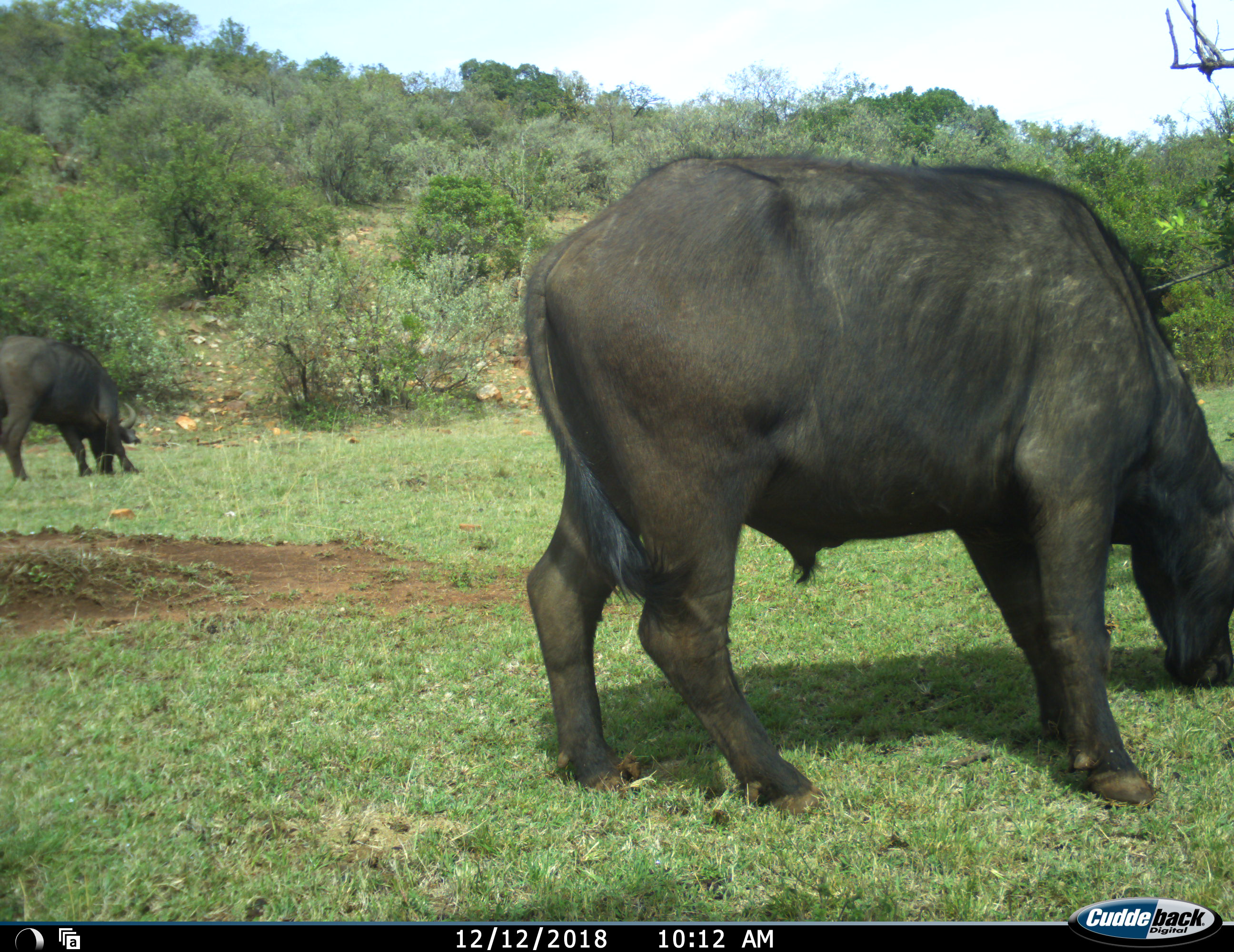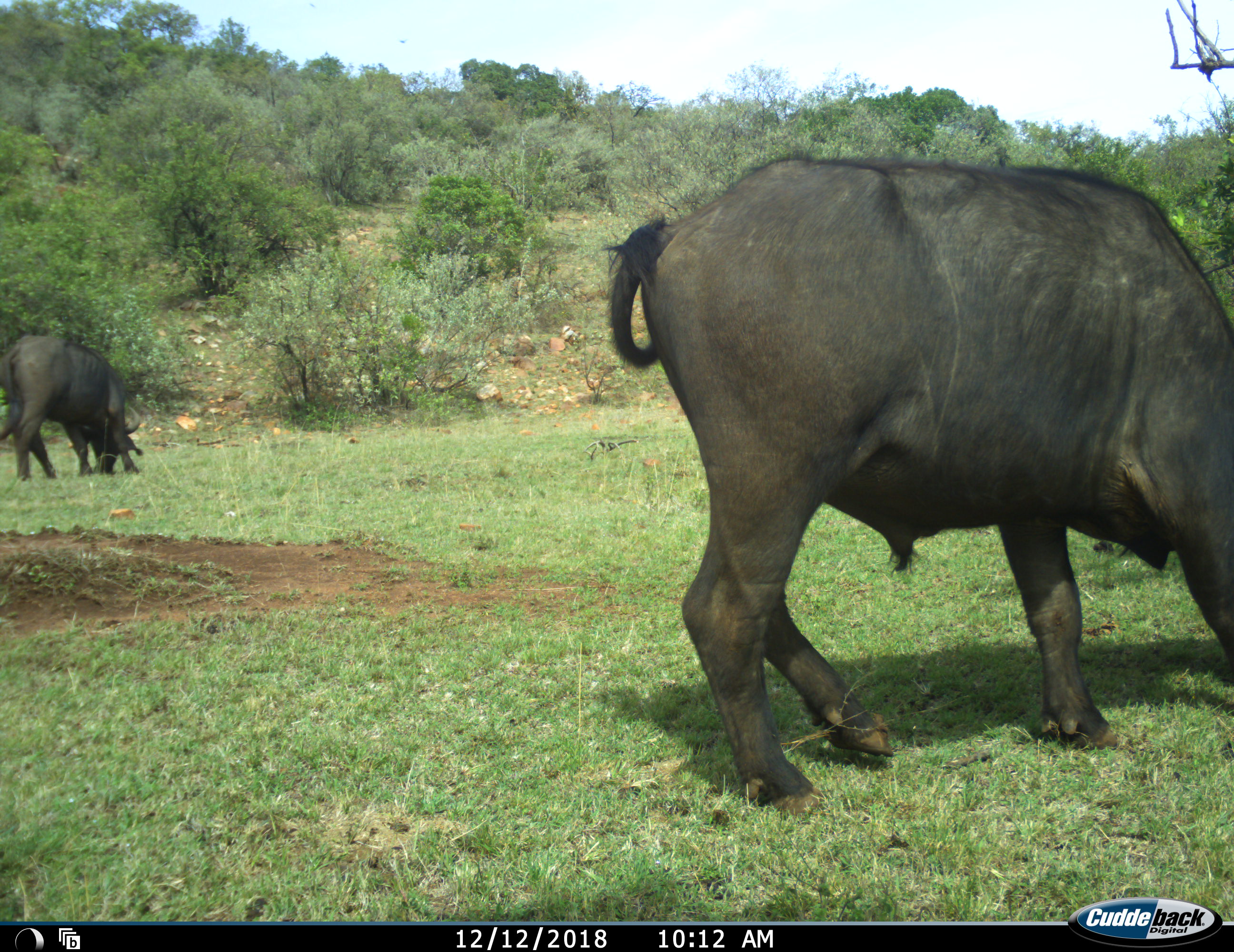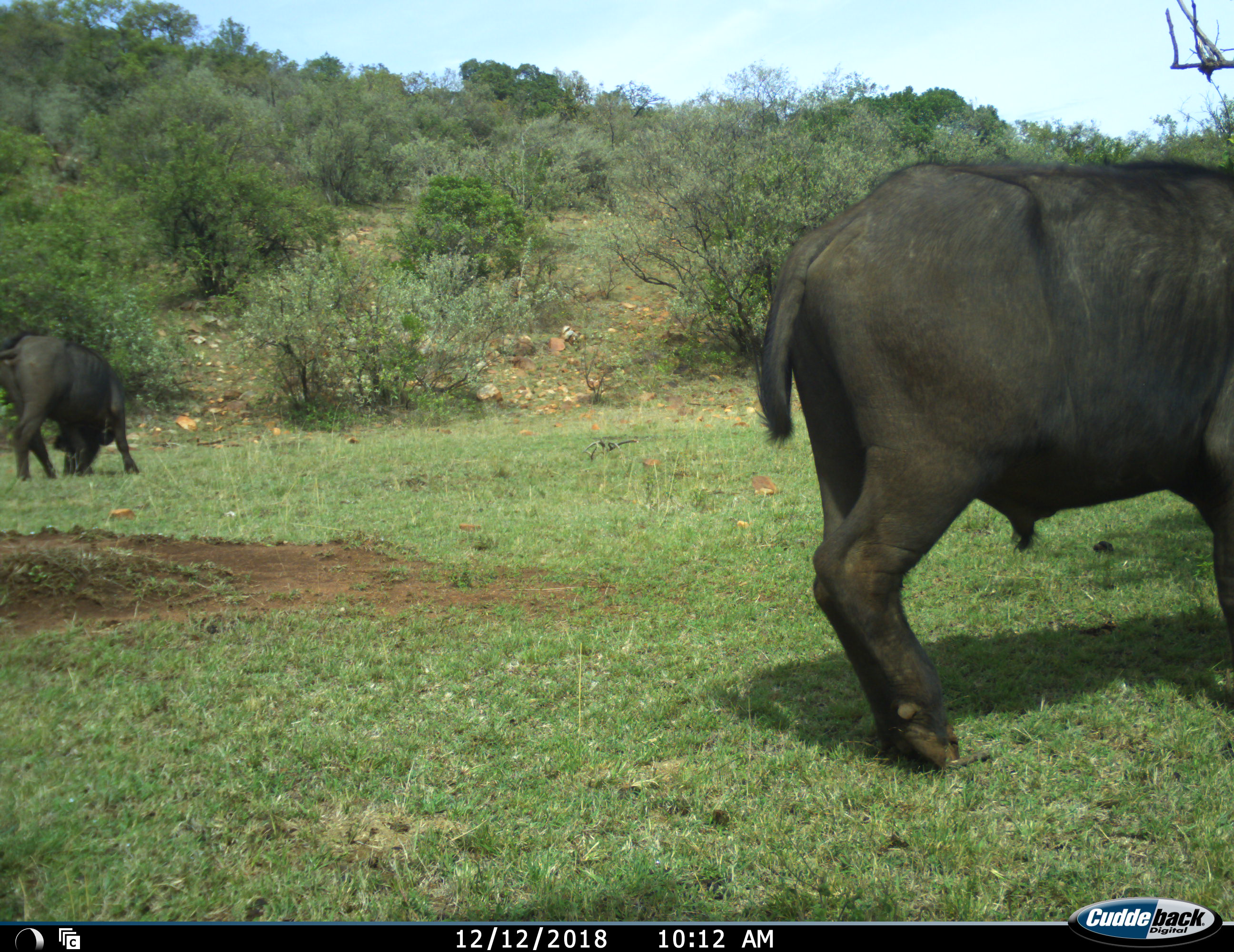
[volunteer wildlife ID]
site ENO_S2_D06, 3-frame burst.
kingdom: Animalia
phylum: Chordata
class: Mammalia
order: Artiodactyla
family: Bovidae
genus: Syncerus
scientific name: Syncerus caffer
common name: african buffalo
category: buffalo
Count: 2.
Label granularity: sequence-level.